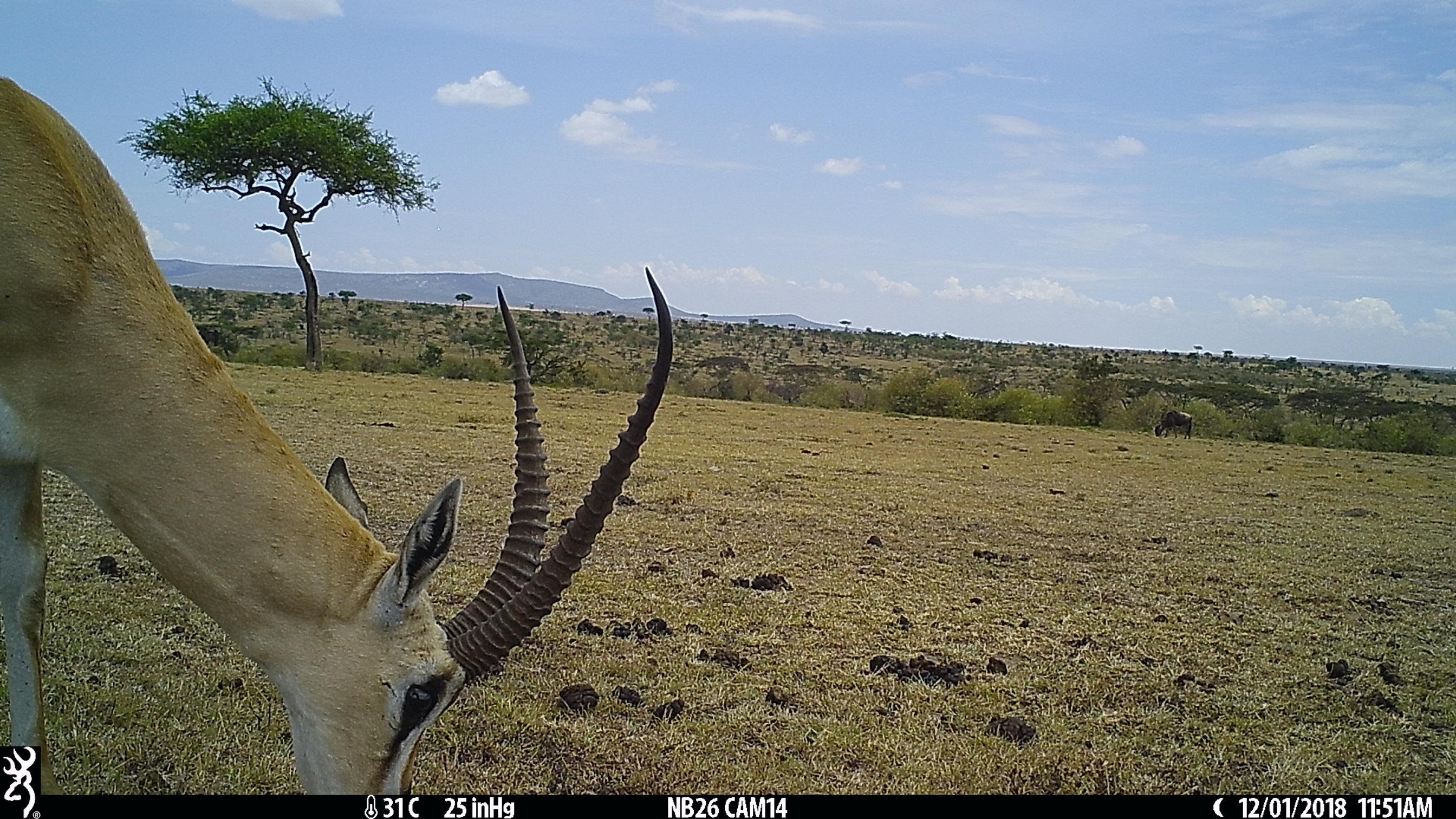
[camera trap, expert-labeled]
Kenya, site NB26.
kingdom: Animalia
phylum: Chordata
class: Mammalia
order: Artiodactyla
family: Bovidae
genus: Nanger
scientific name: Nanger granti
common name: grant's gazelle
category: gazelle grants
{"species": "gazelle grants (grant's gazelle) (Nanger granti)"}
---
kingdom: Animalia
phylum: Chordata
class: Mammalia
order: Artiodactyla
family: Bovidae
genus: Connochaetes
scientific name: Connochaetes taurinus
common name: blue wildebeest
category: wildebeest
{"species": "wildebeest (blue wildebeest) (Connochaetes taurinus)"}